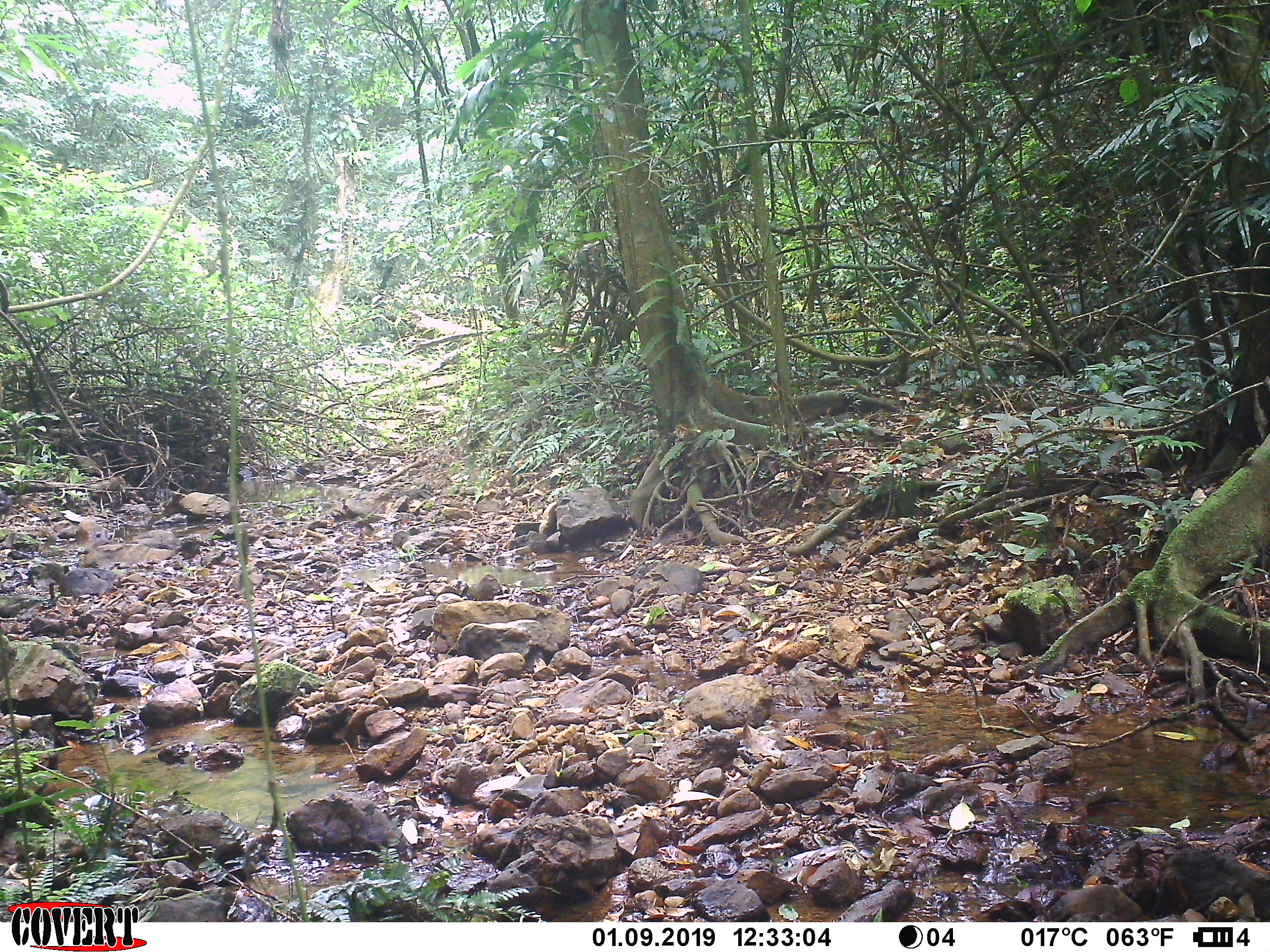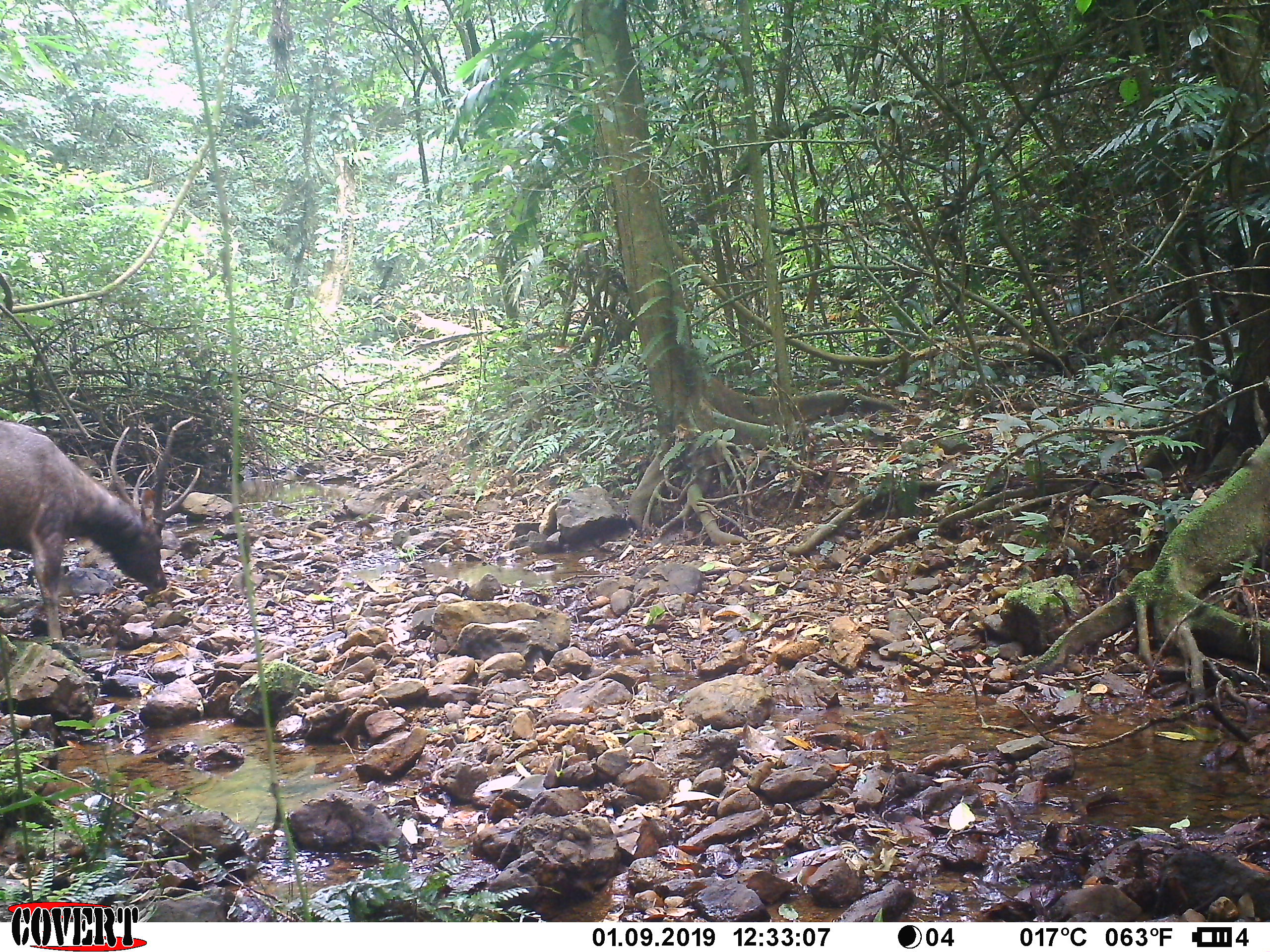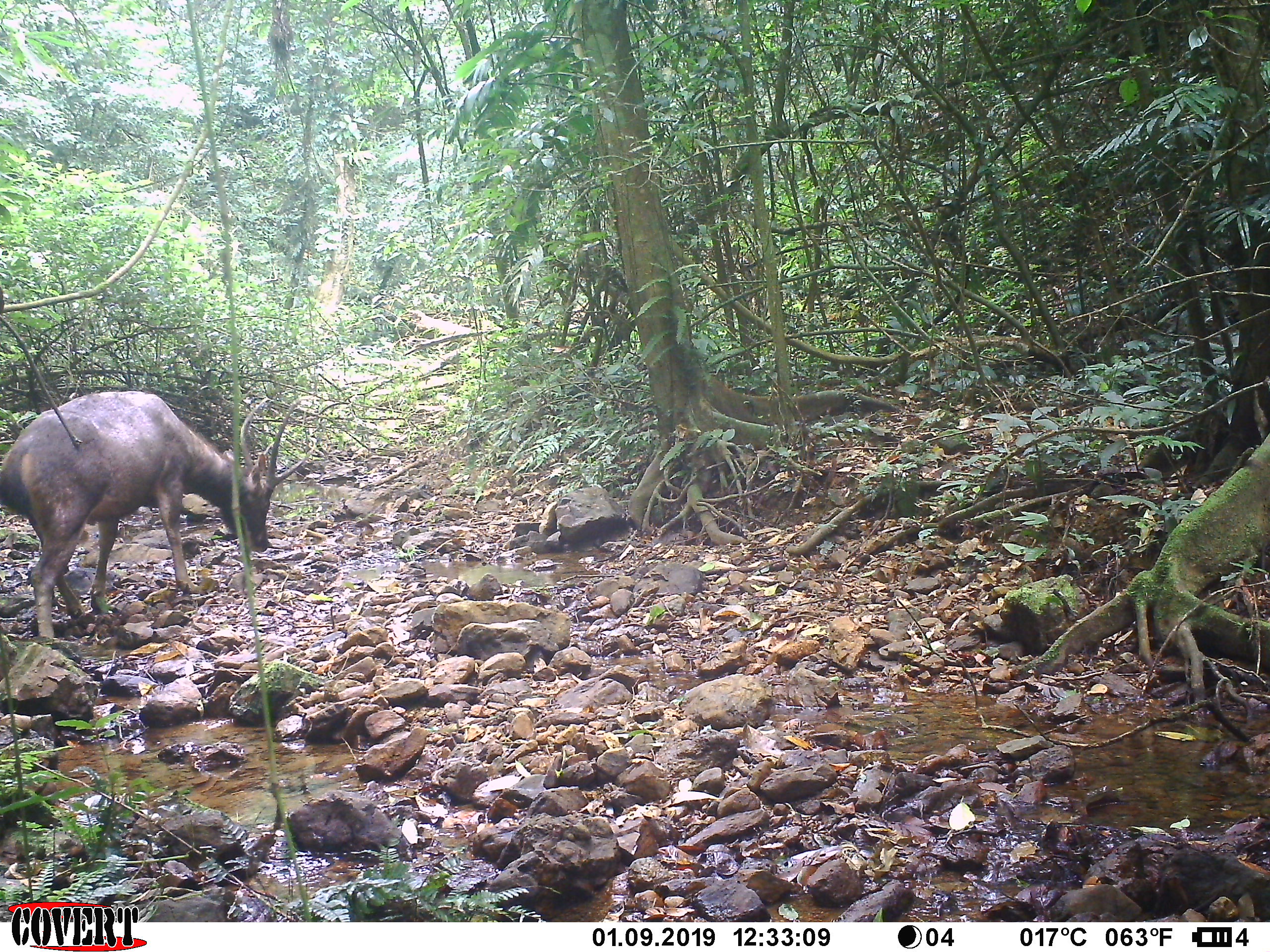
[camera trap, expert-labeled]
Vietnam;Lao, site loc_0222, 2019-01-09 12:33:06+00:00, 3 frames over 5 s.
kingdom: Animalia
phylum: Chordata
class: Mammalia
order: Artiodactyla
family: Cervidae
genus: Rusa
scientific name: Rusa unicolor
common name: sambar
Sambar (Rusa unicolor). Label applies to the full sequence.